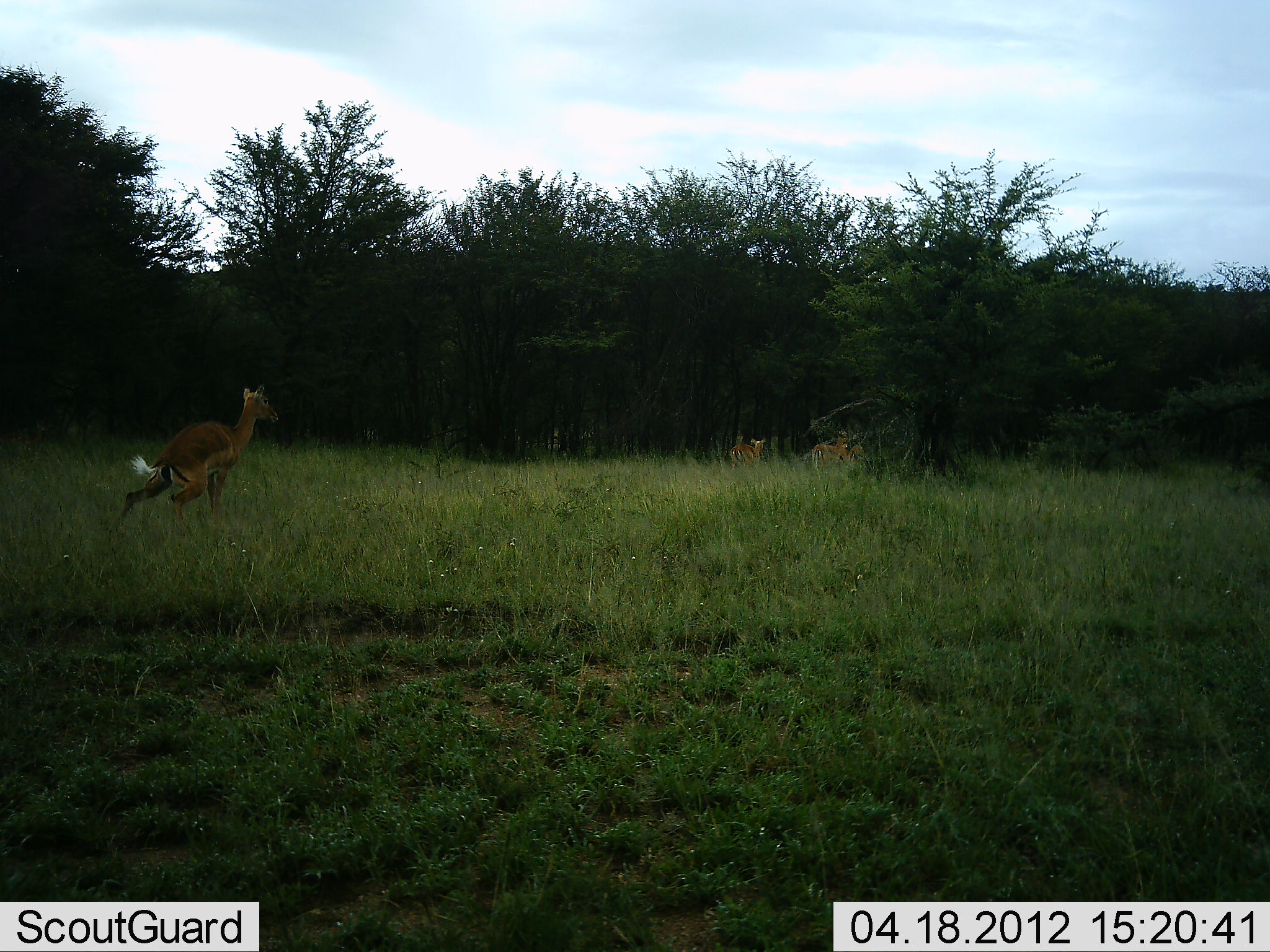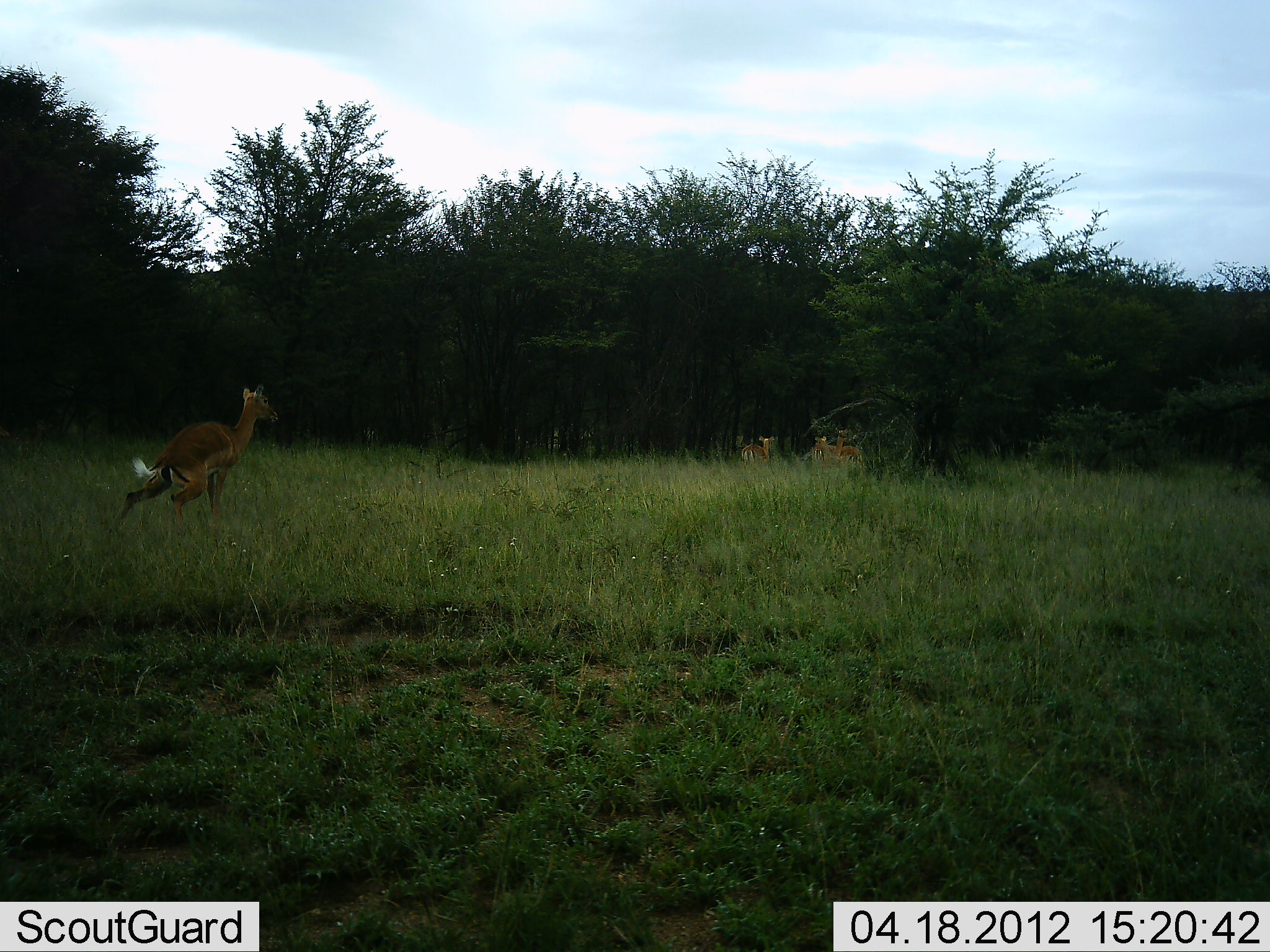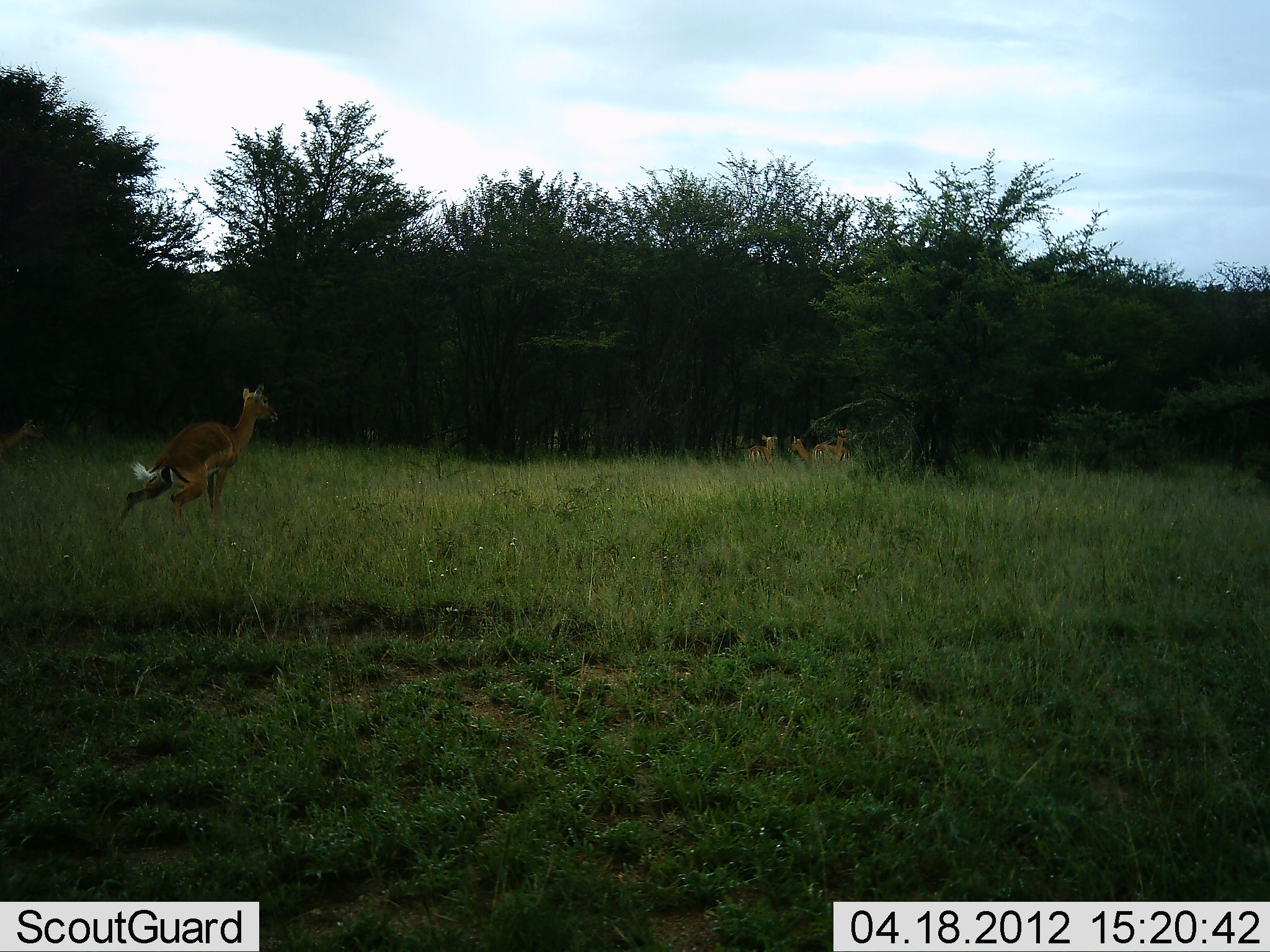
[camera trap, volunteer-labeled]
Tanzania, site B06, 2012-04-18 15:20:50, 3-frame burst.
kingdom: Animalia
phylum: Chordata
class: Mammalia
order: Artiodactyla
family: Bovidae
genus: Aepyceros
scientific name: Aepyceros melampus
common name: impala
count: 4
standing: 69%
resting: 0%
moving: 56%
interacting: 19%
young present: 0%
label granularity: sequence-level